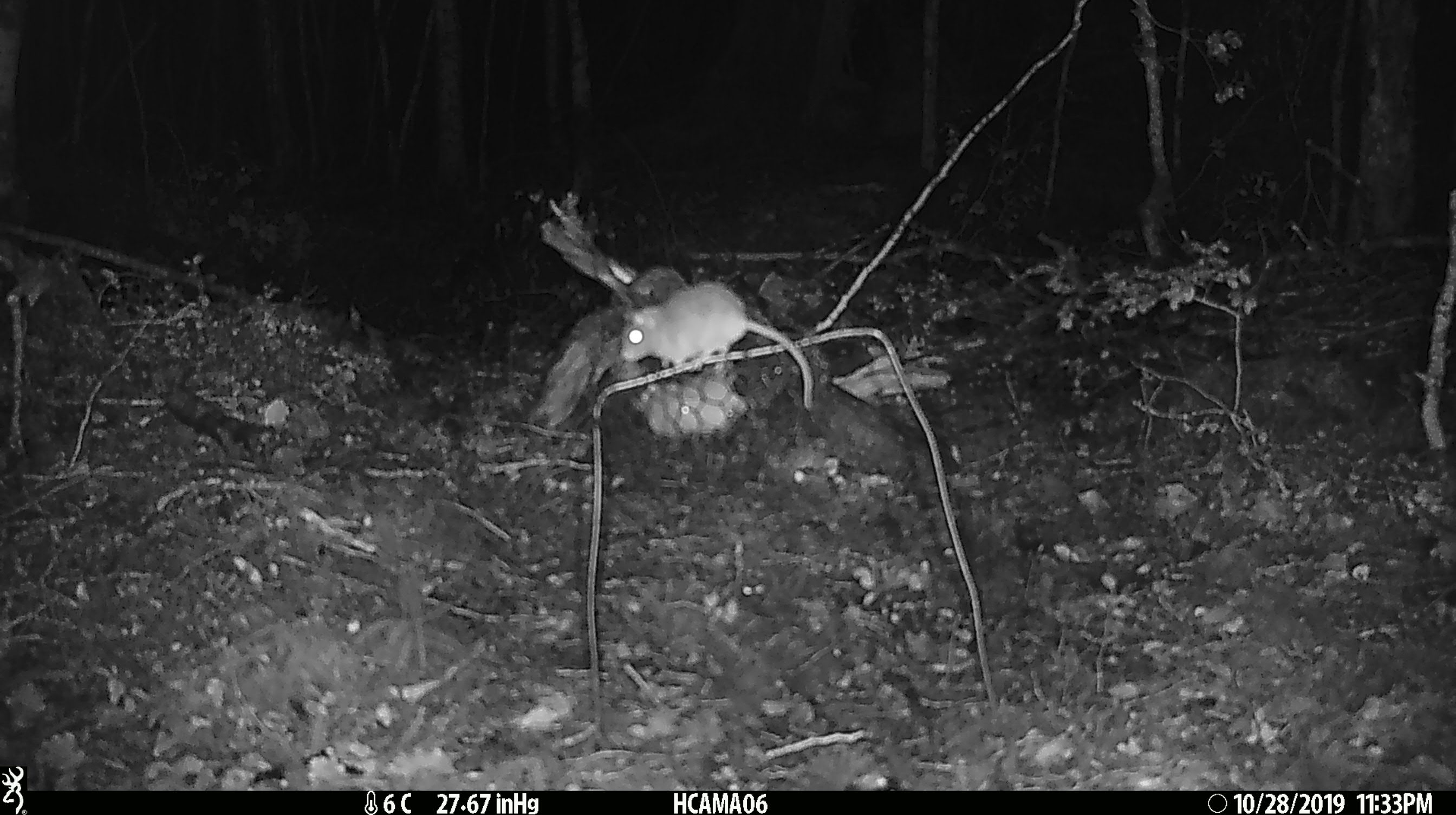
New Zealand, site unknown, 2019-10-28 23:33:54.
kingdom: Animalia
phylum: Chordata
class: Mammalia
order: Rodentia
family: Muridae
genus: Mus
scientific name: Mus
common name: mouse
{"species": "mouse (Mus)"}